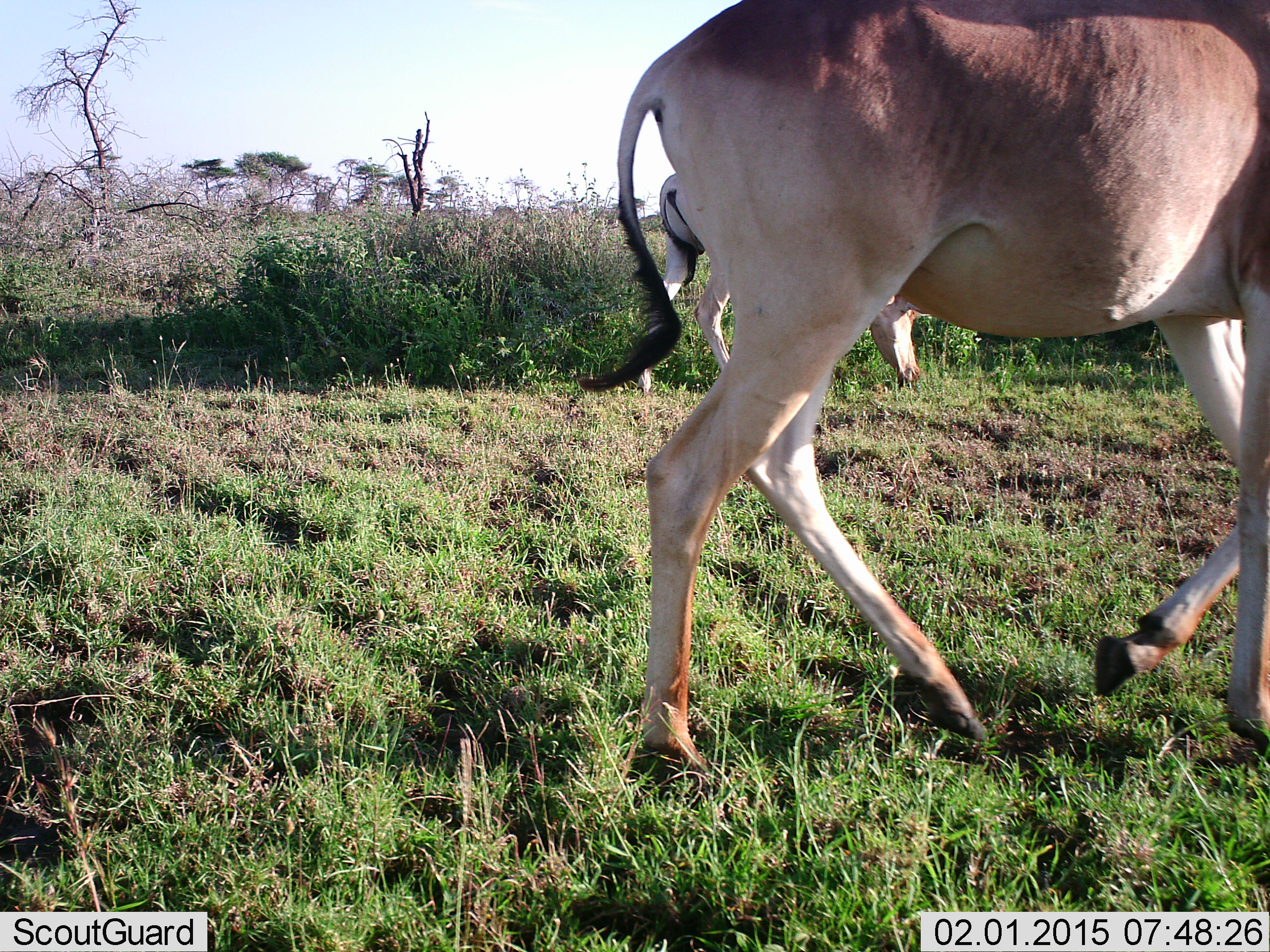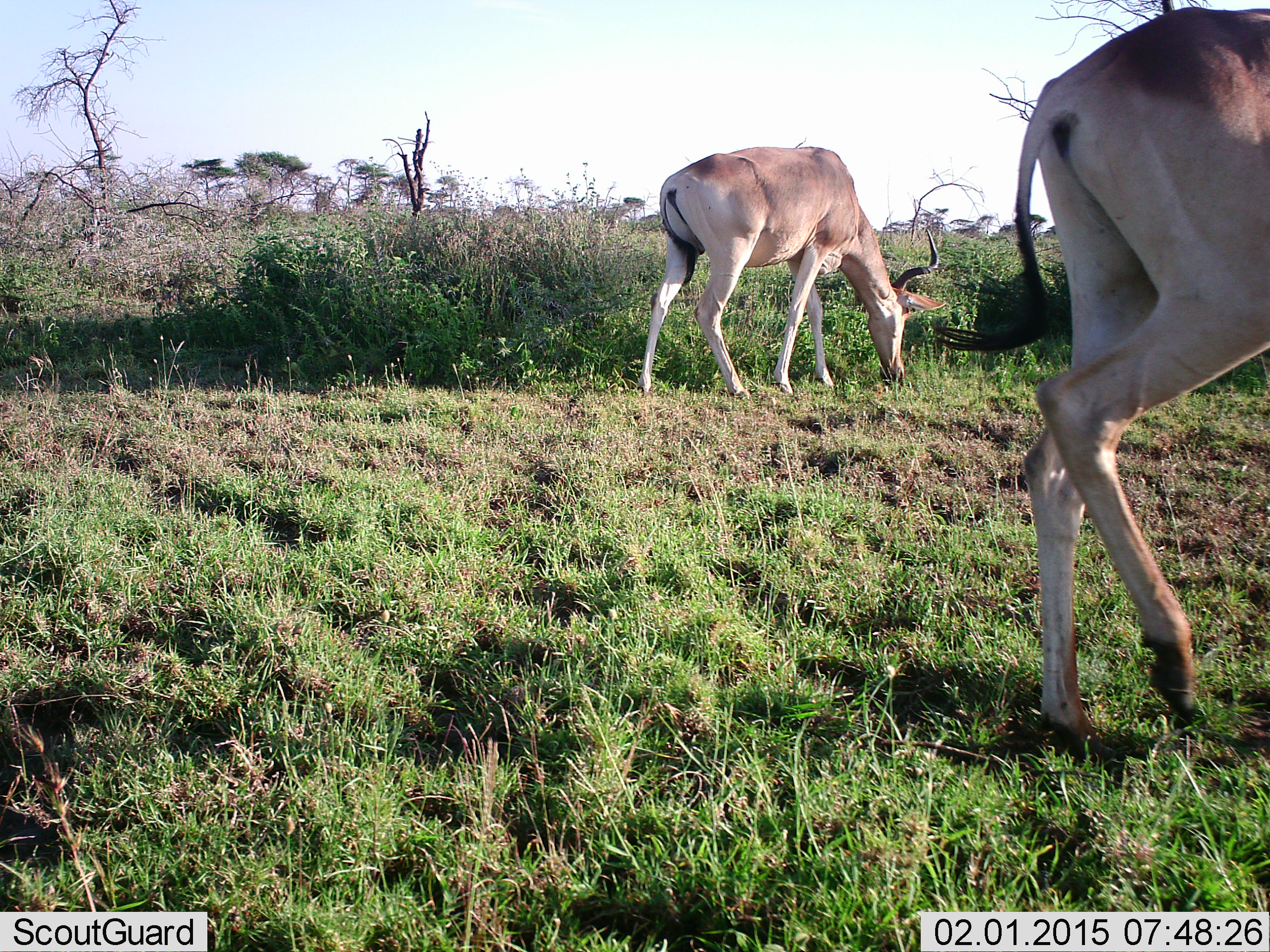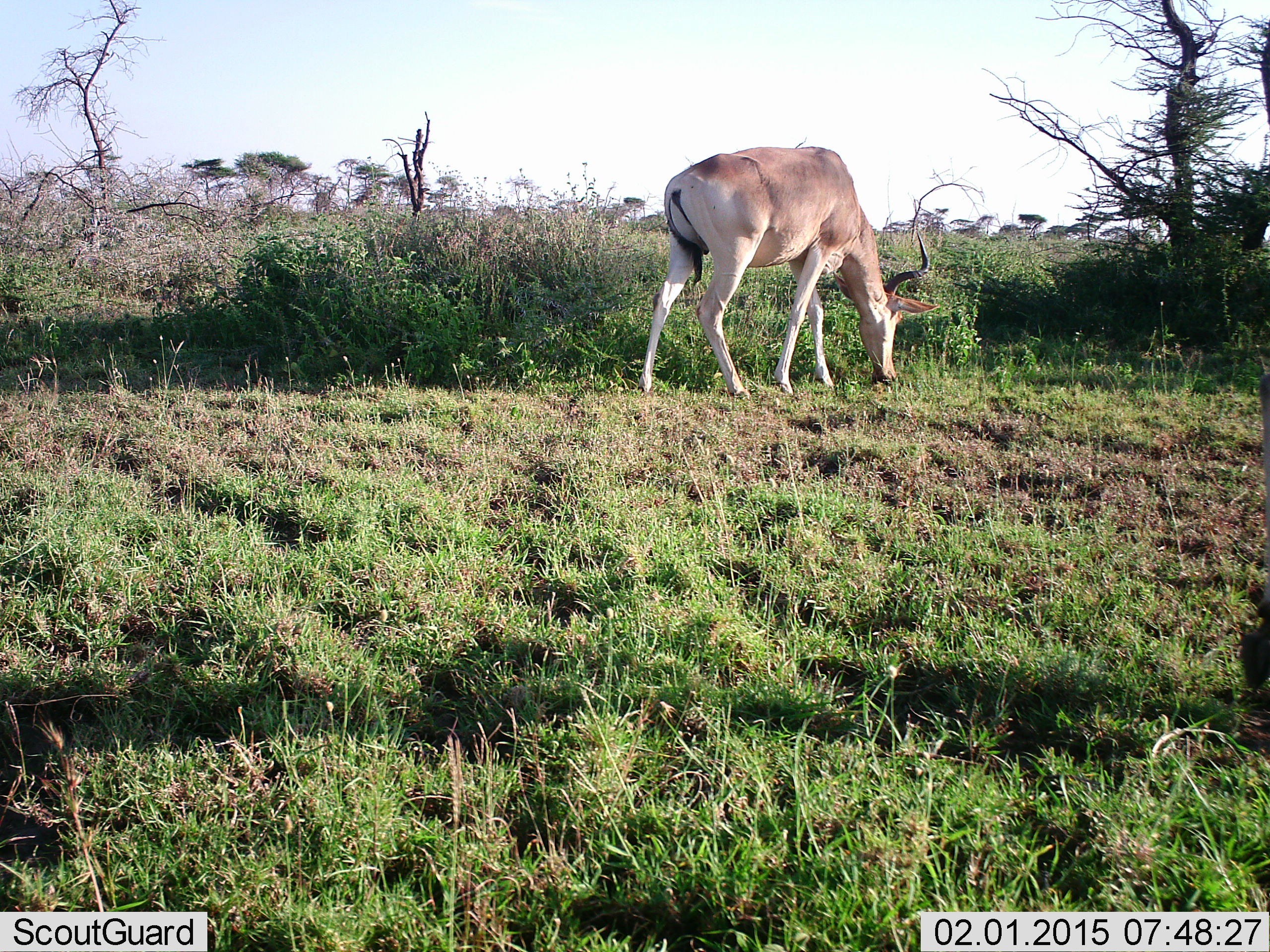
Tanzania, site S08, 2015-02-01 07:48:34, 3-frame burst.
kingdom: Animalia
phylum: Chordata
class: Mammalia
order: Artiodactyla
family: Bovidae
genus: Alcelaphus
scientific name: Alcelaphus buselaphus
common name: hartebeest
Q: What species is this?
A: Hartebeest (Alcelaphus buselaphus).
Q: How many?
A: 2.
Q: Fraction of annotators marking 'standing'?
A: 40%.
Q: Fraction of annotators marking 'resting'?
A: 0%.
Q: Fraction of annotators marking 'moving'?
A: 70%.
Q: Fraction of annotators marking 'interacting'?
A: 0%.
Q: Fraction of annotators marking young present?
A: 0%.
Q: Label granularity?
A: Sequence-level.